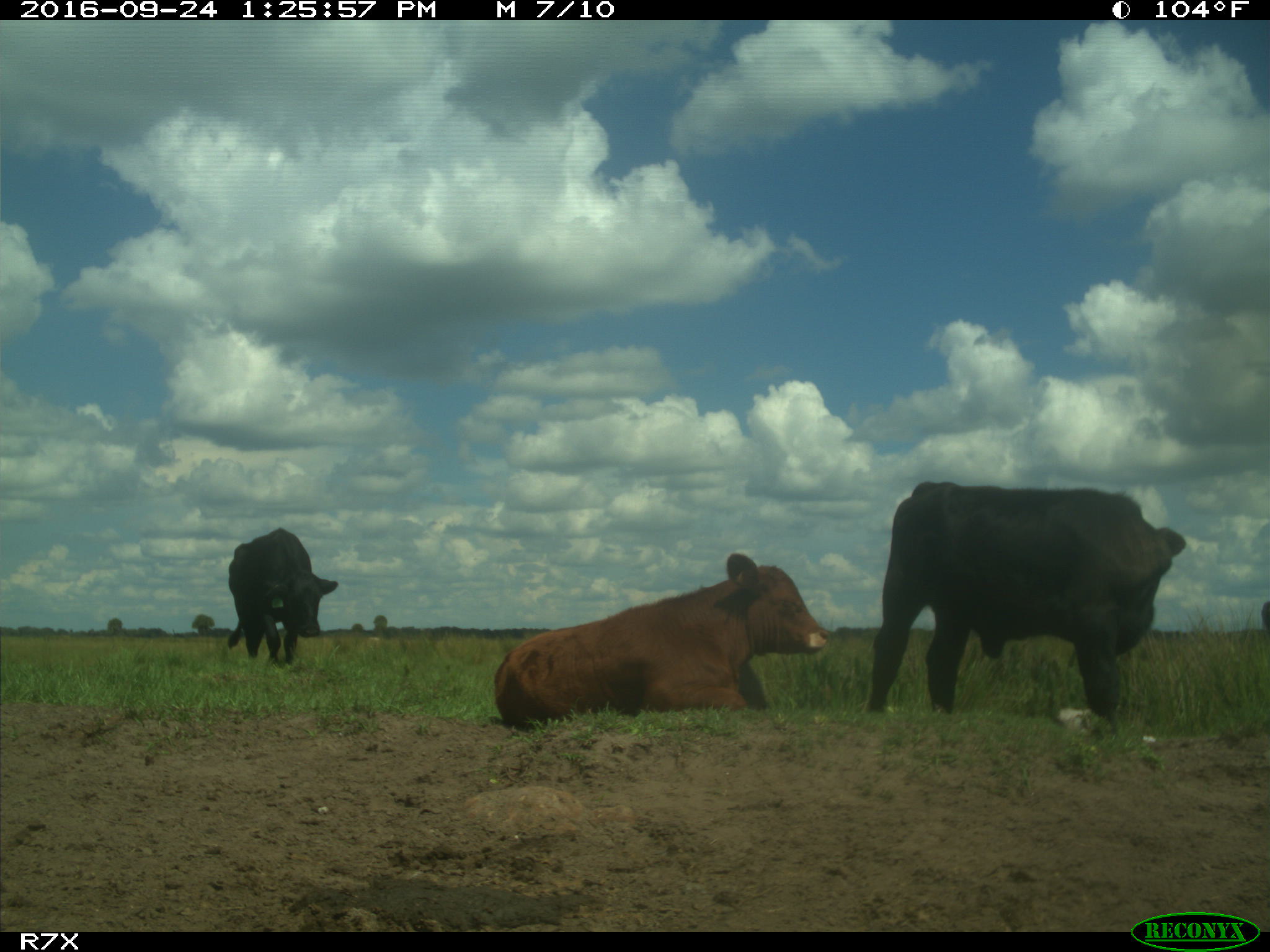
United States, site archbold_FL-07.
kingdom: Animalia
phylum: Chordata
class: Mammalia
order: Artiodactyla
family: Bovidae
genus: Bos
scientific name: Bos taurus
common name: domestic cow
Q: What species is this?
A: Bos taurus (domestic cow).